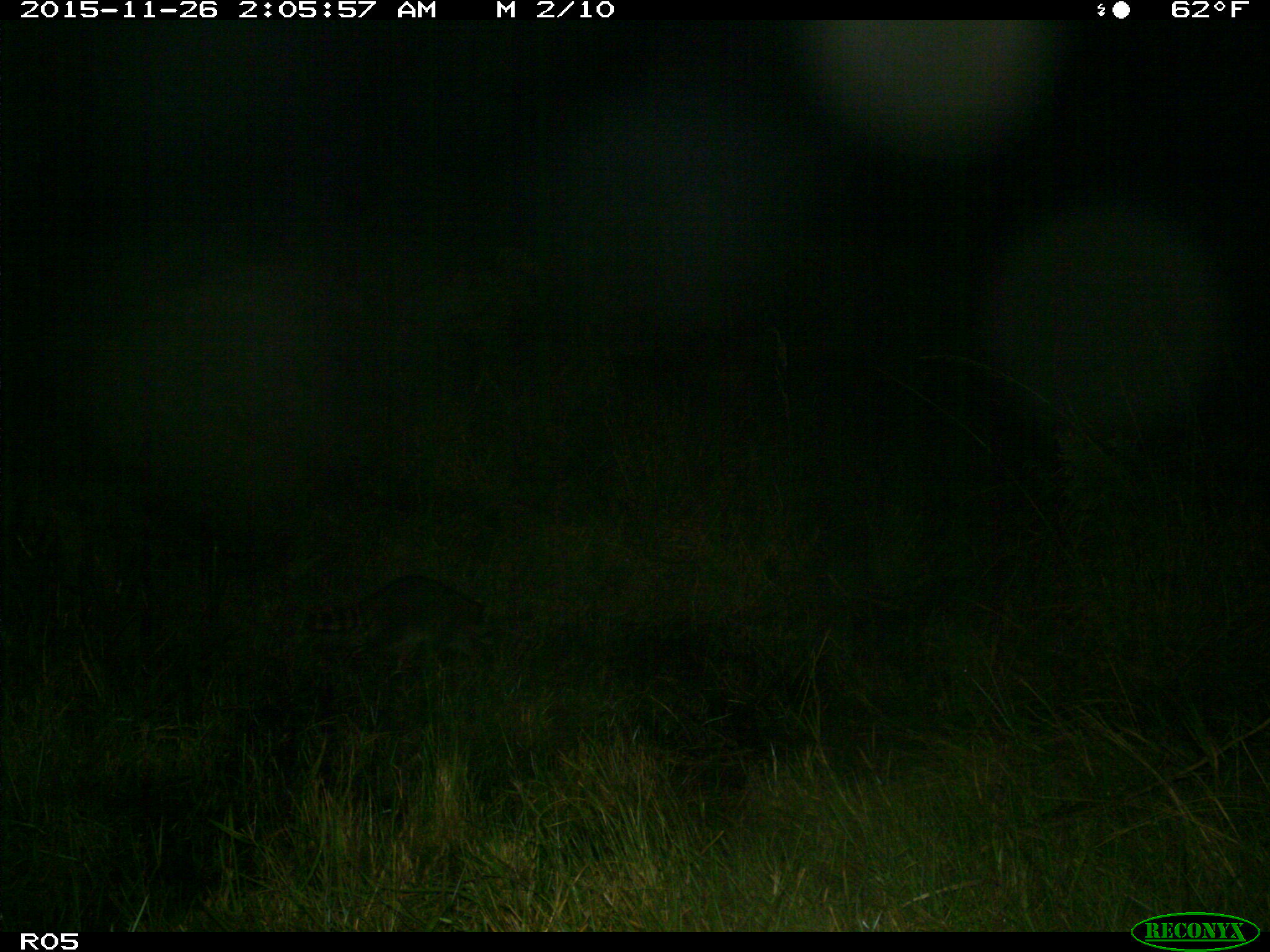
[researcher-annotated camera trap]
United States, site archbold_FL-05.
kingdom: Animalia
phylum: Chordata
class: Mammalia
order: Carnivora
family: Procyonidae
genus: Procyon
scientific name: Procyon lotor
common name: common raccoon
Procyon lotor (common raccoon).